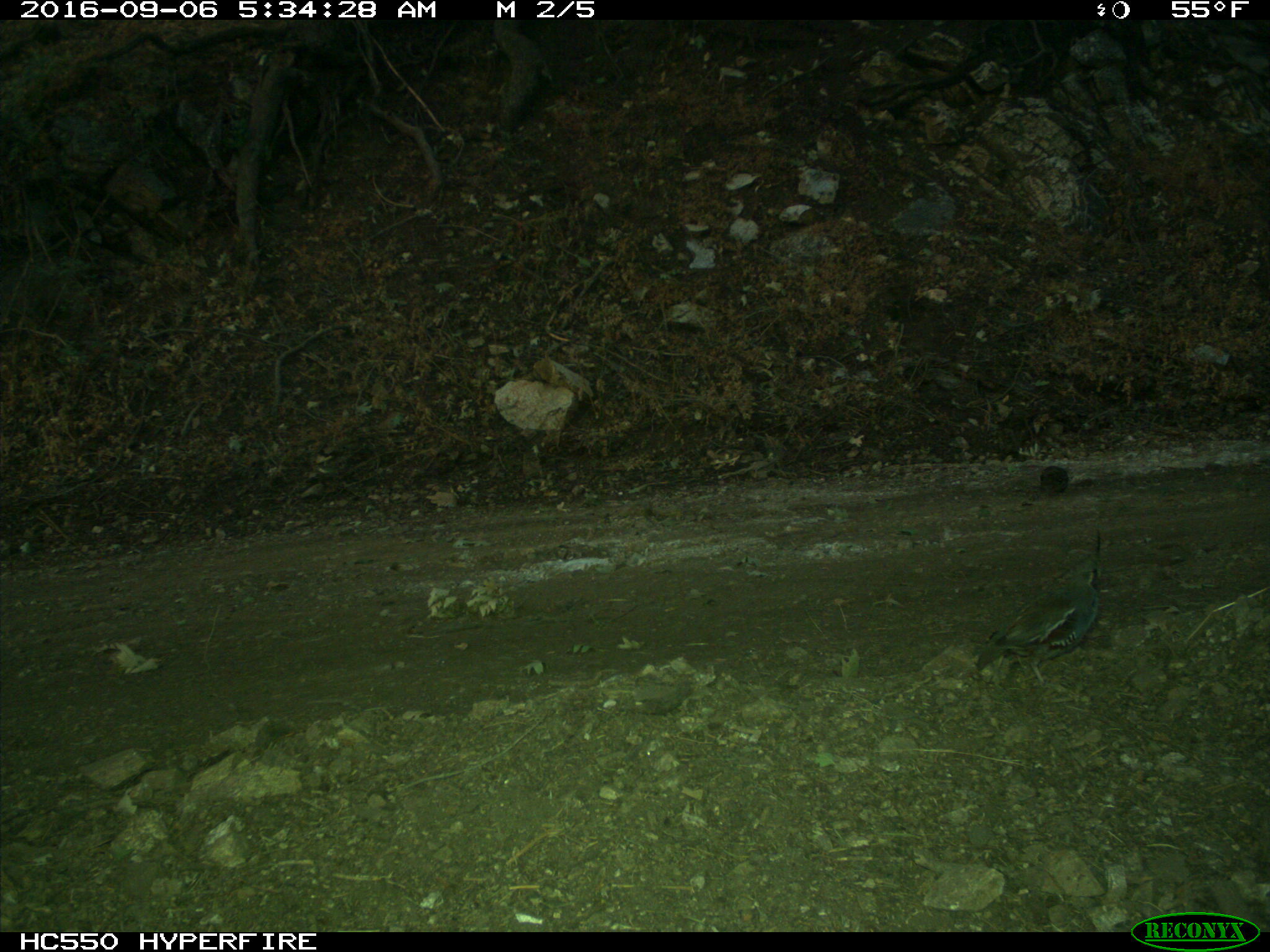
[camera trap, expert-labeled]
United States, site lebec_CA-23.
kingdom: Animalia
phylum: Chordata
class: Aves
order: Galliformes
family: Odontophoridae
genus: Callipepla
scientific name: Callipepla californica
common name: california quail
Callipepla californica (california quail).